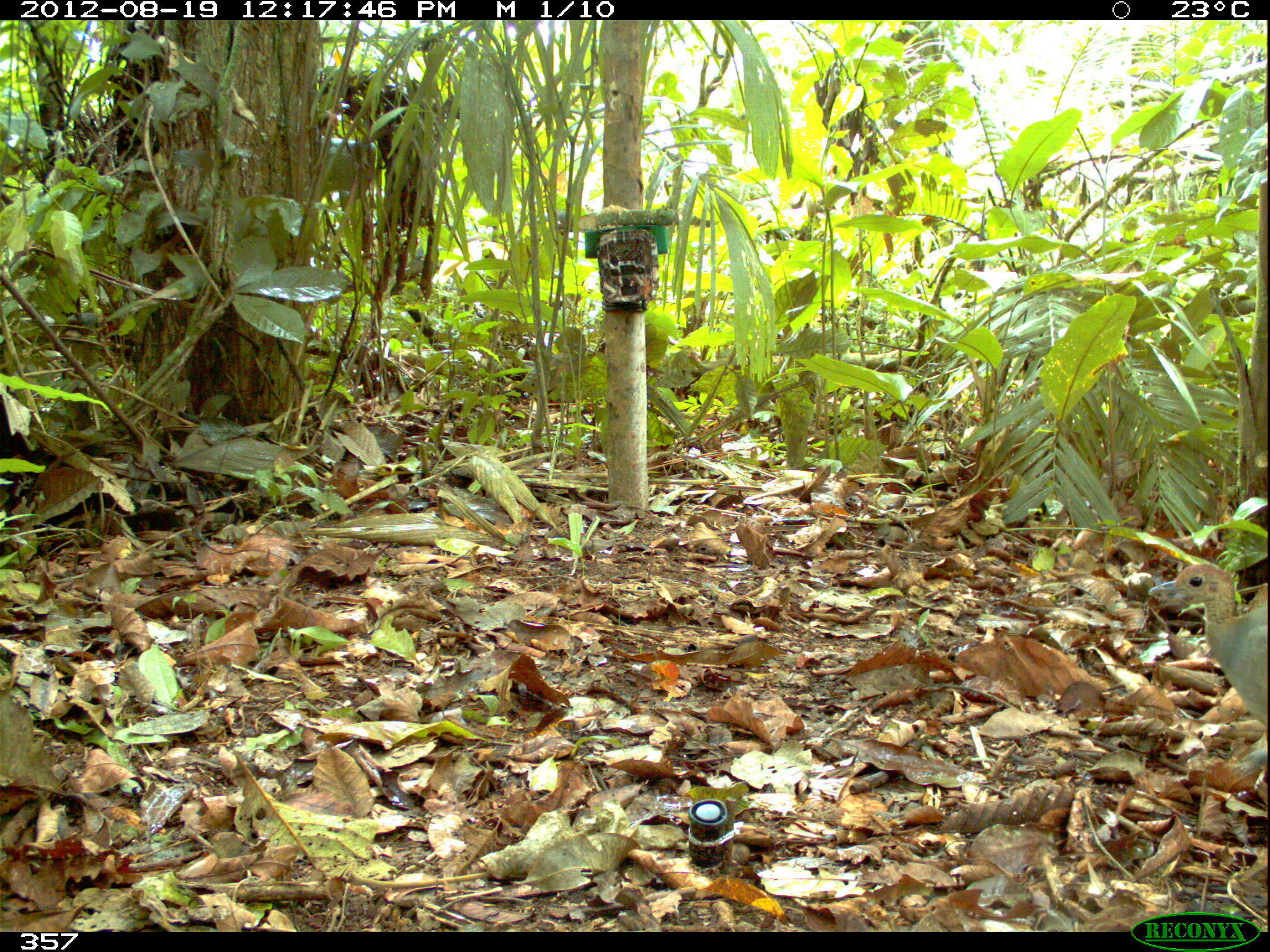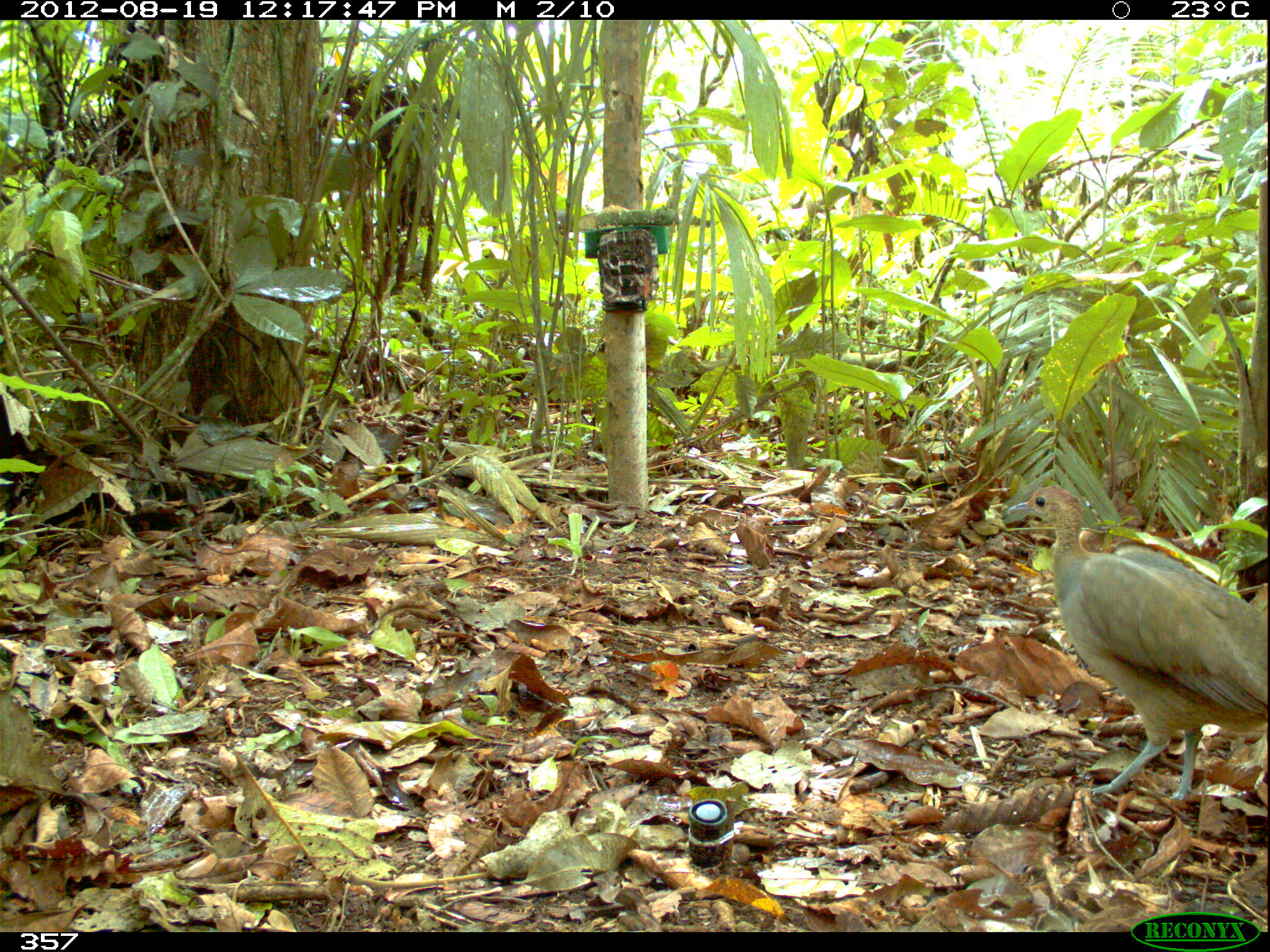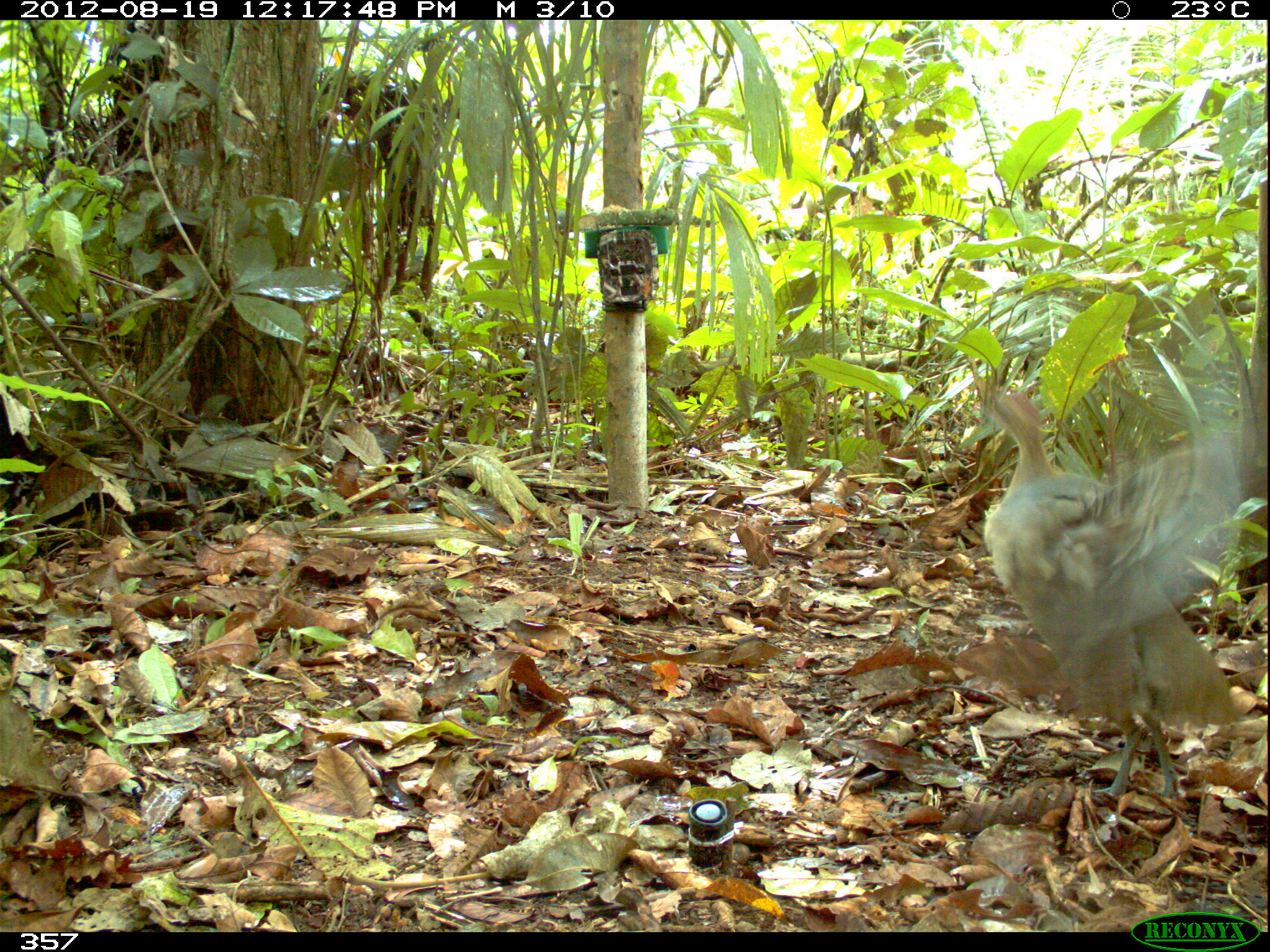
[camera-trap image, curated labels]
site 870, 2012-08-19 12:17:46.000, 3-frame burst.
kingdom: Animalia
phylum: Chordata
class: Aves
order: Galliformes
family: Phasianidae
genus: Alectoris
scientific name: Alectoris rufa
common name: red-legged partridge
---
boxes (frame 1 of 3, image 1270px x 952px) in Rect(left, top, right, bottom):
alectoris rufa: Rect(1146, 562, 1266, 725)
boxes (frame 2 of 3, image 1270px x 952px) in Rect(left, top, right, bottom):
alectoris rufa: Rect(1000, 482, 1266, 799)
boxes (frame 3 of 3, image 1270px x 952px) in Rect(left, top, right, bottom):
alectoris rufa: Rect(980, 286, 1257, 797)